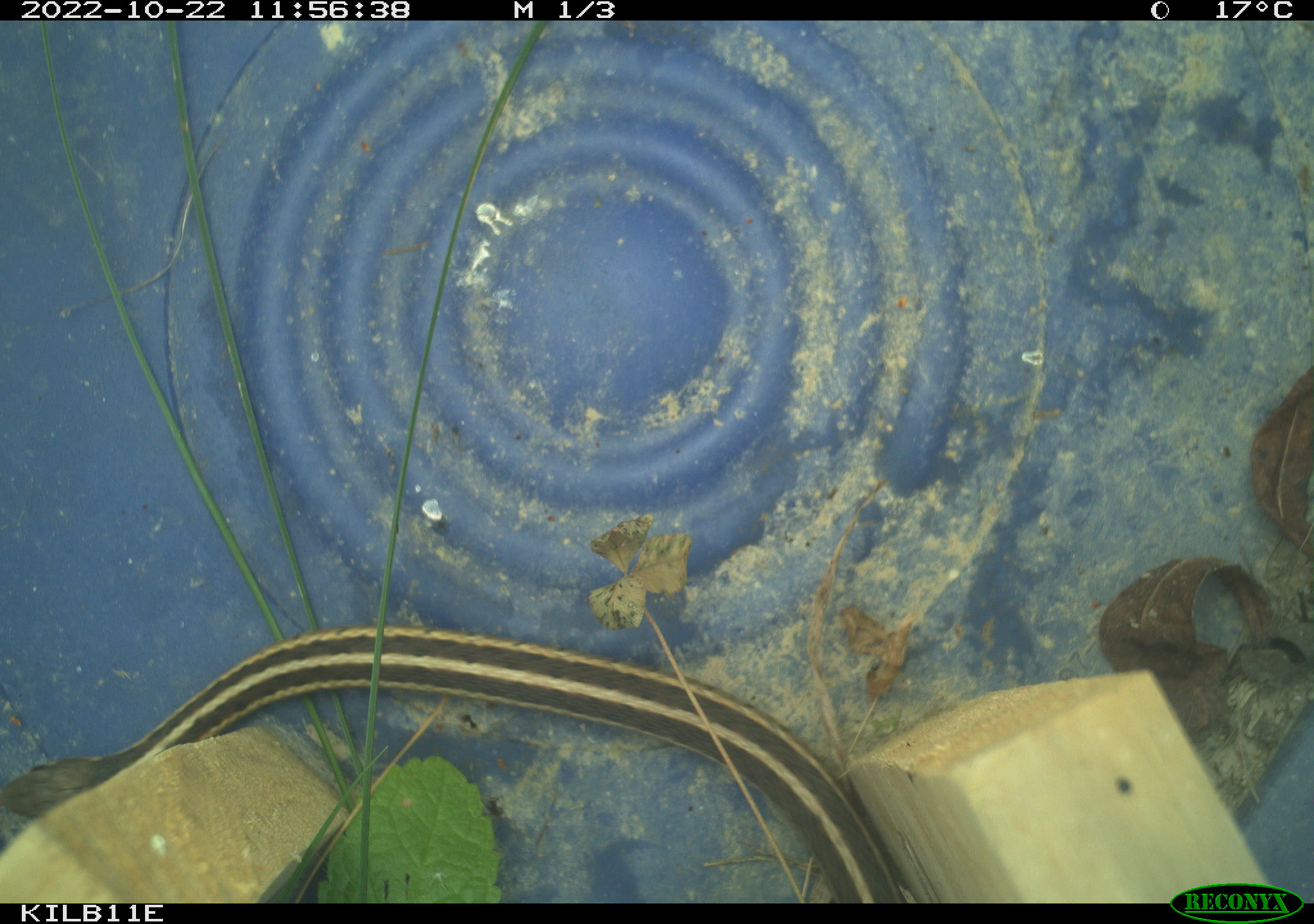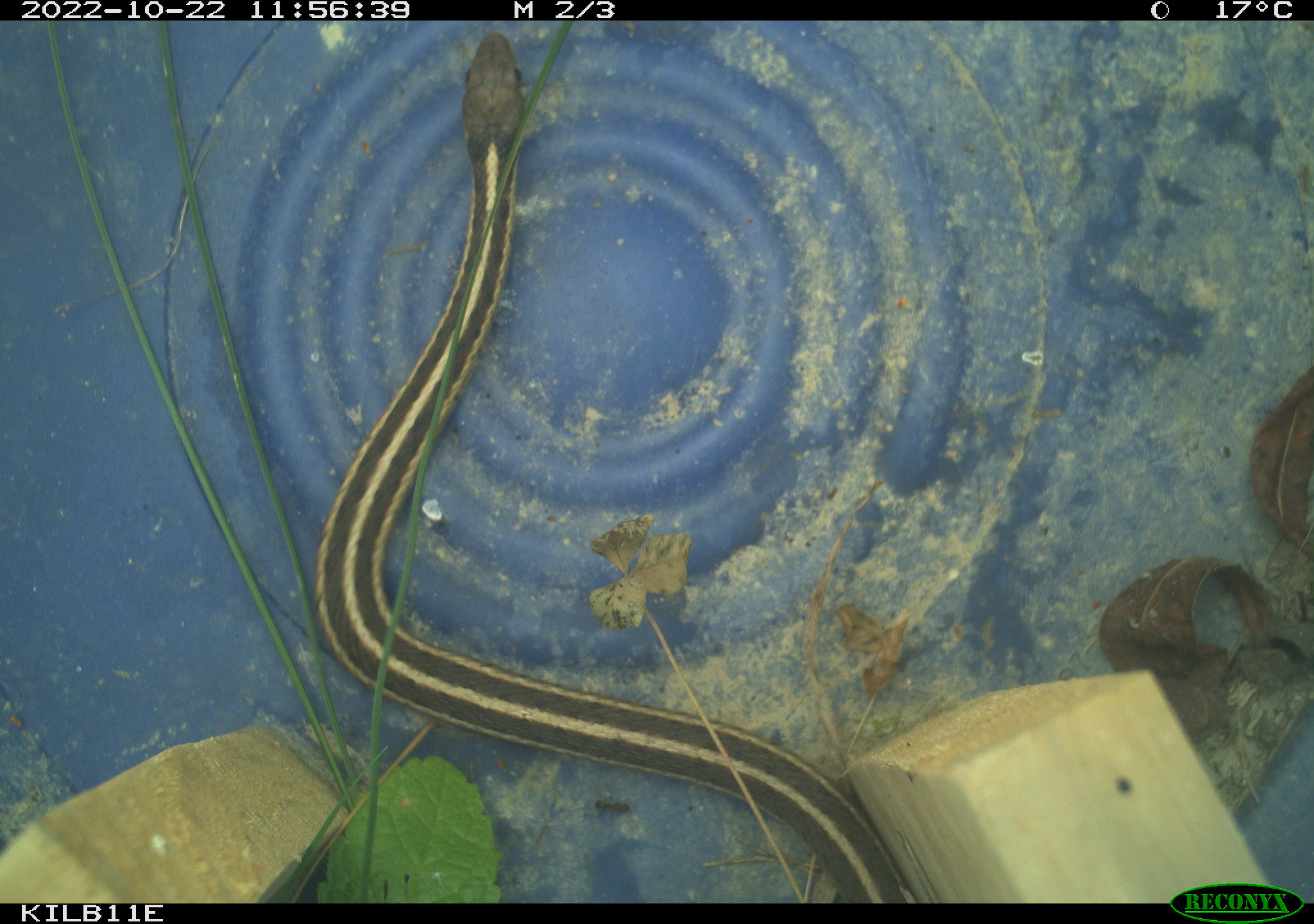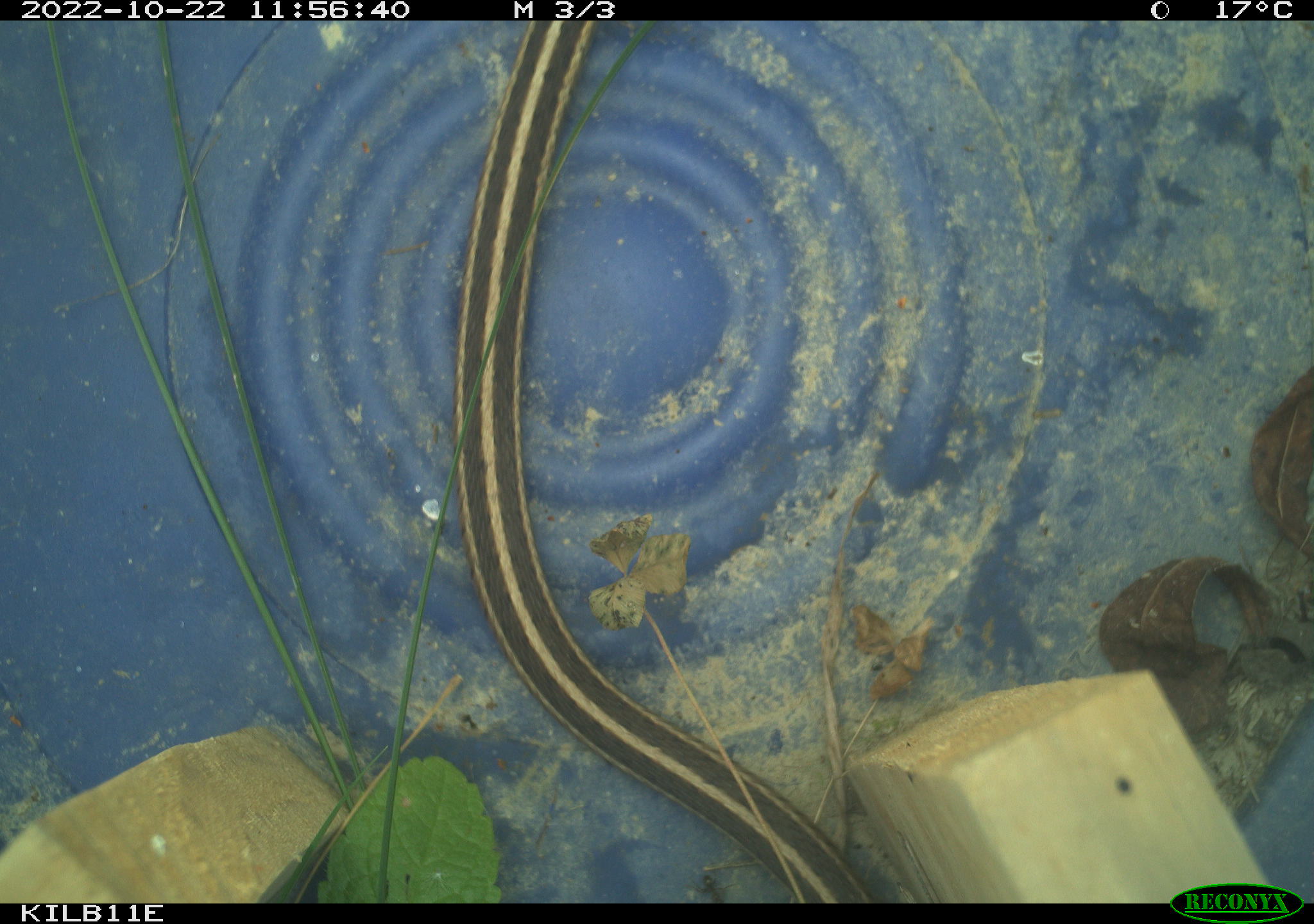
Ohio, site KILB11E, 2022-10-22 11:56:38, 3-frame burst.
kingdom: Animalia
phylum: Chordata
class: Reptilia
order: Squamata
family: Colubridae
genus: Thamnophis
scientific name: Thamnophis sirtalis sirtalis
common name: eastern gartersnake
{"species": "eastern gartersnake (Thamnophis sirtalis sirtalis)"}